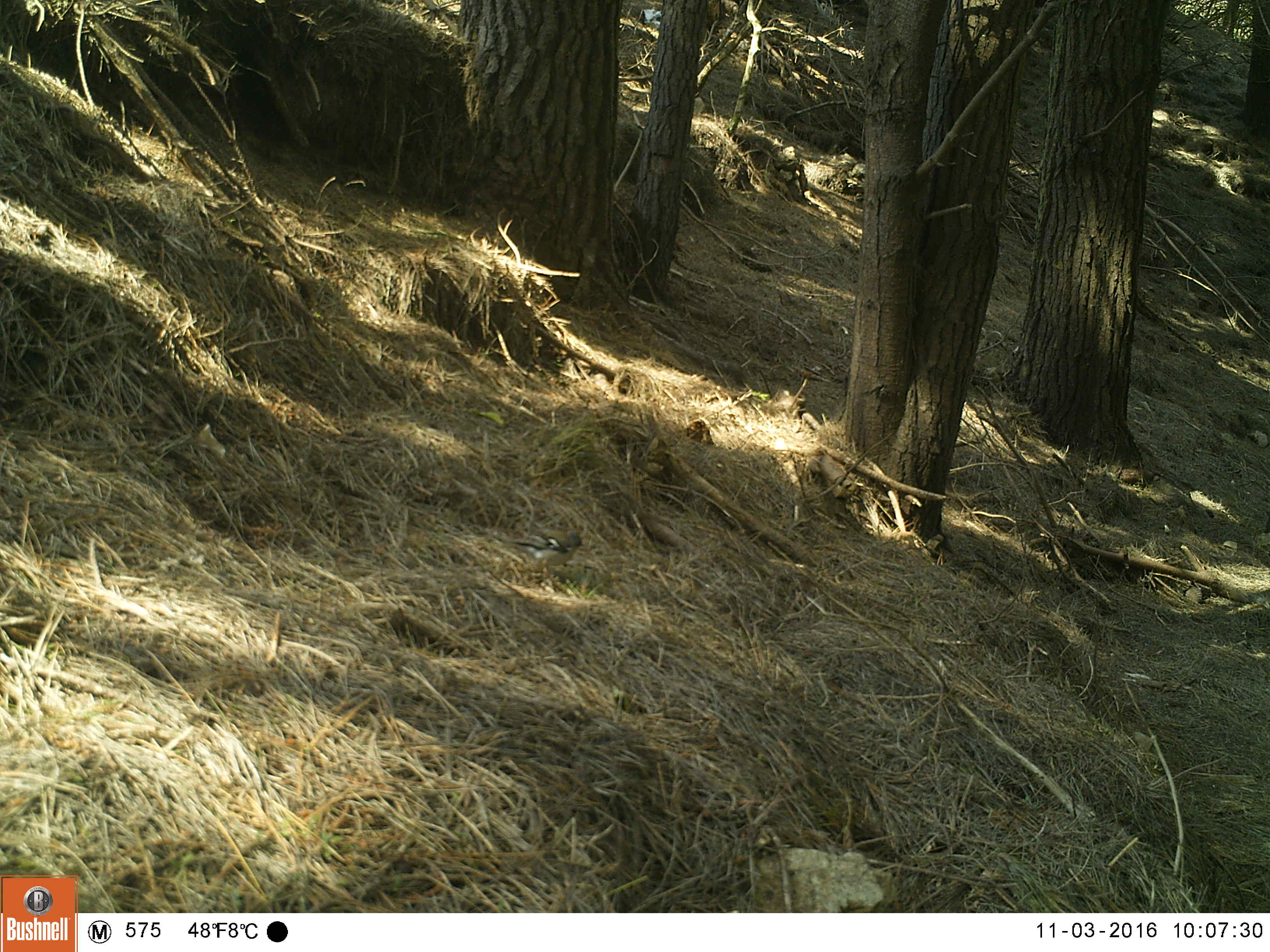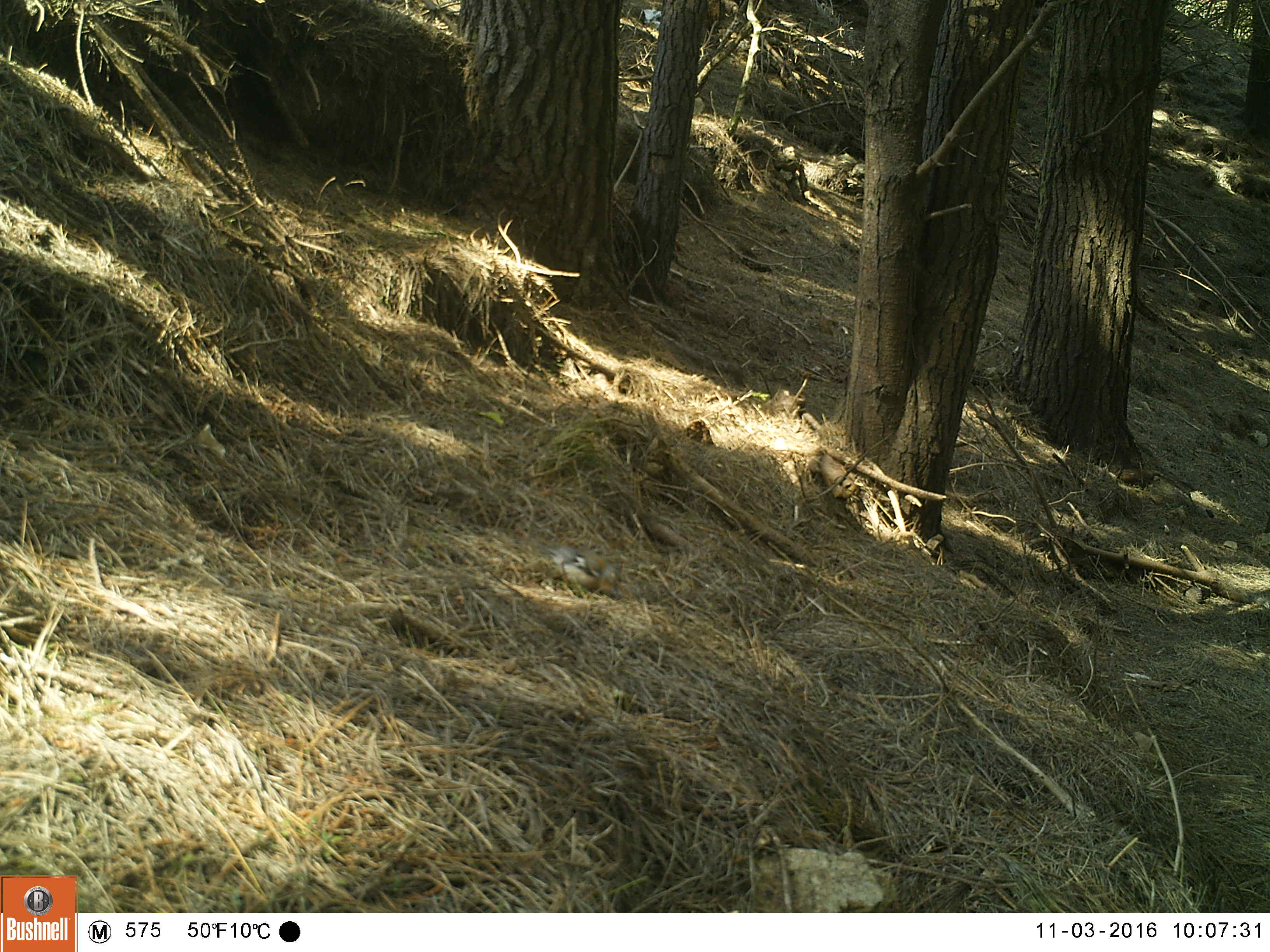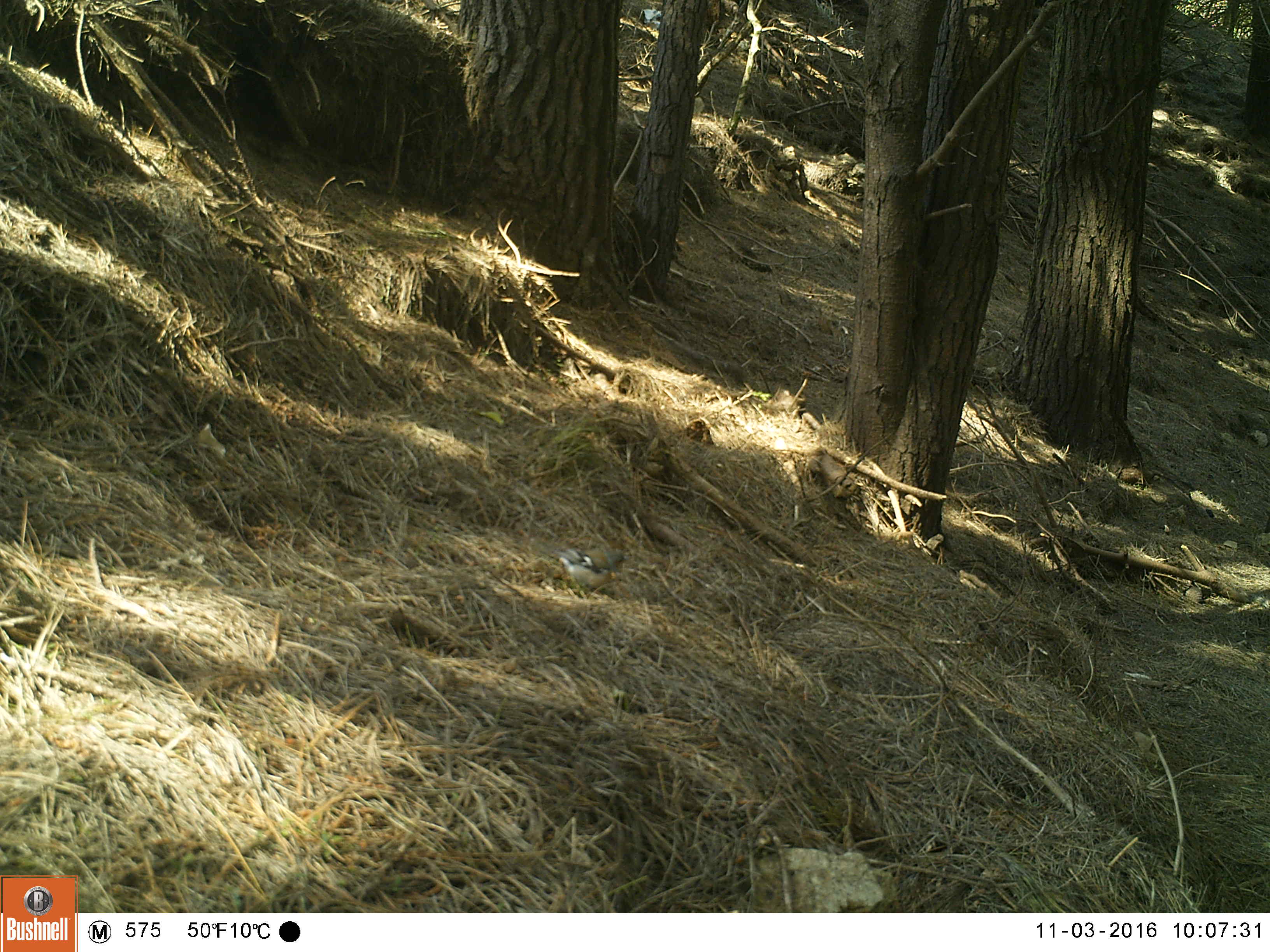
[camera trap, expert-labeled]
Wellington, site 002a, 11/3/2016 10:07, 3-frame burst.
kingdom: Animalia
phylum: Chordata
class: Aves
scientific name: Aves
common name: bird